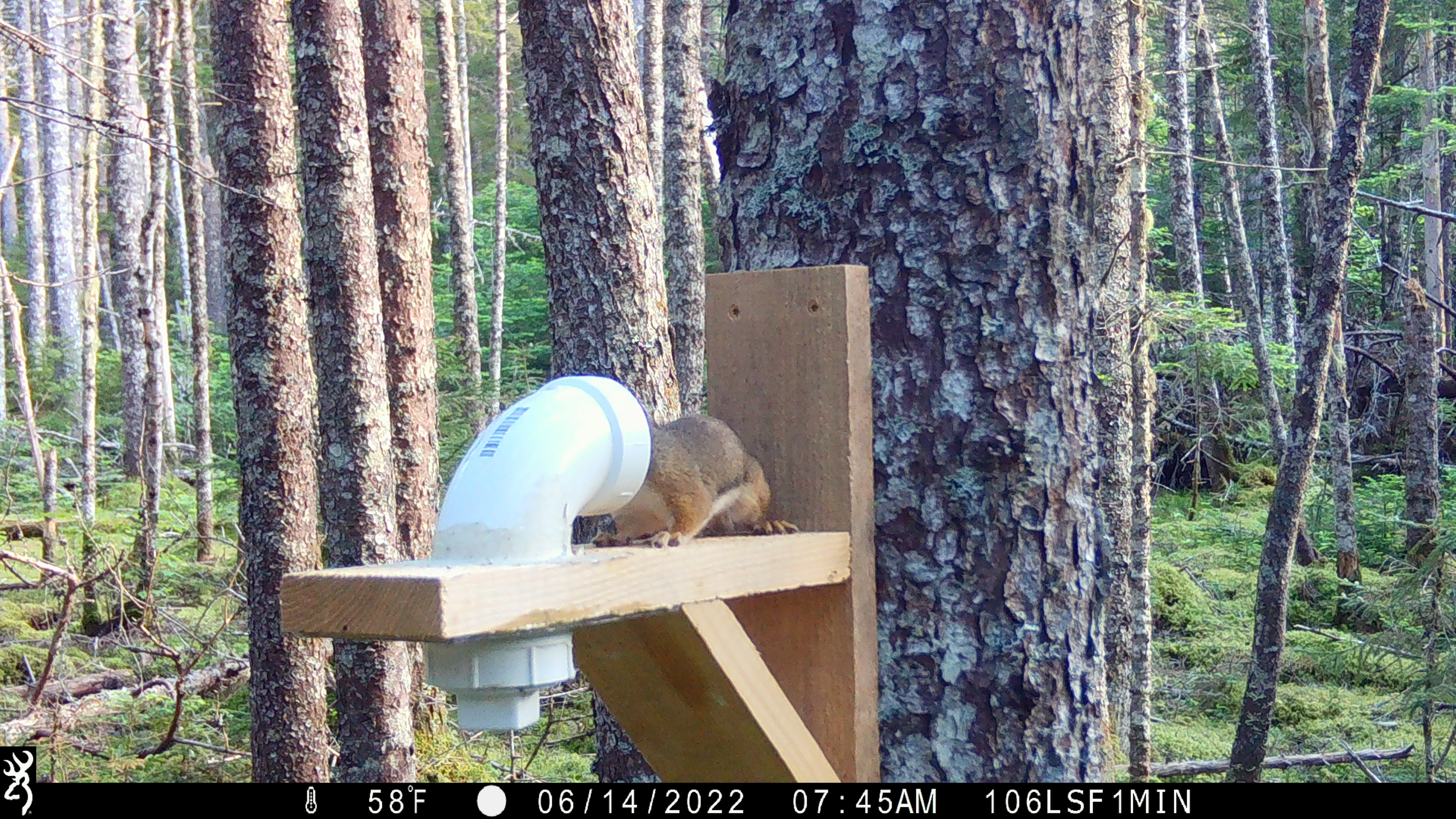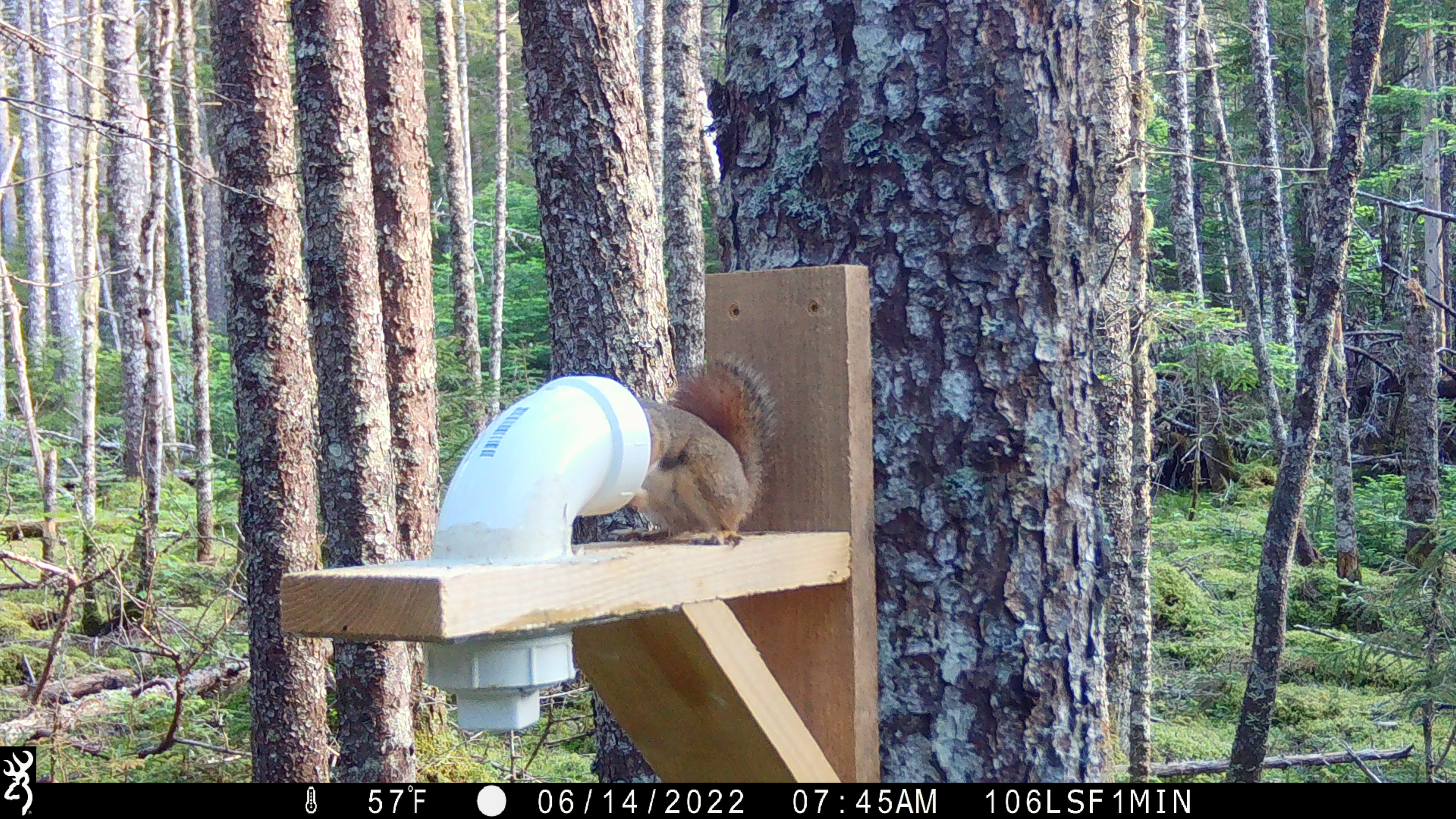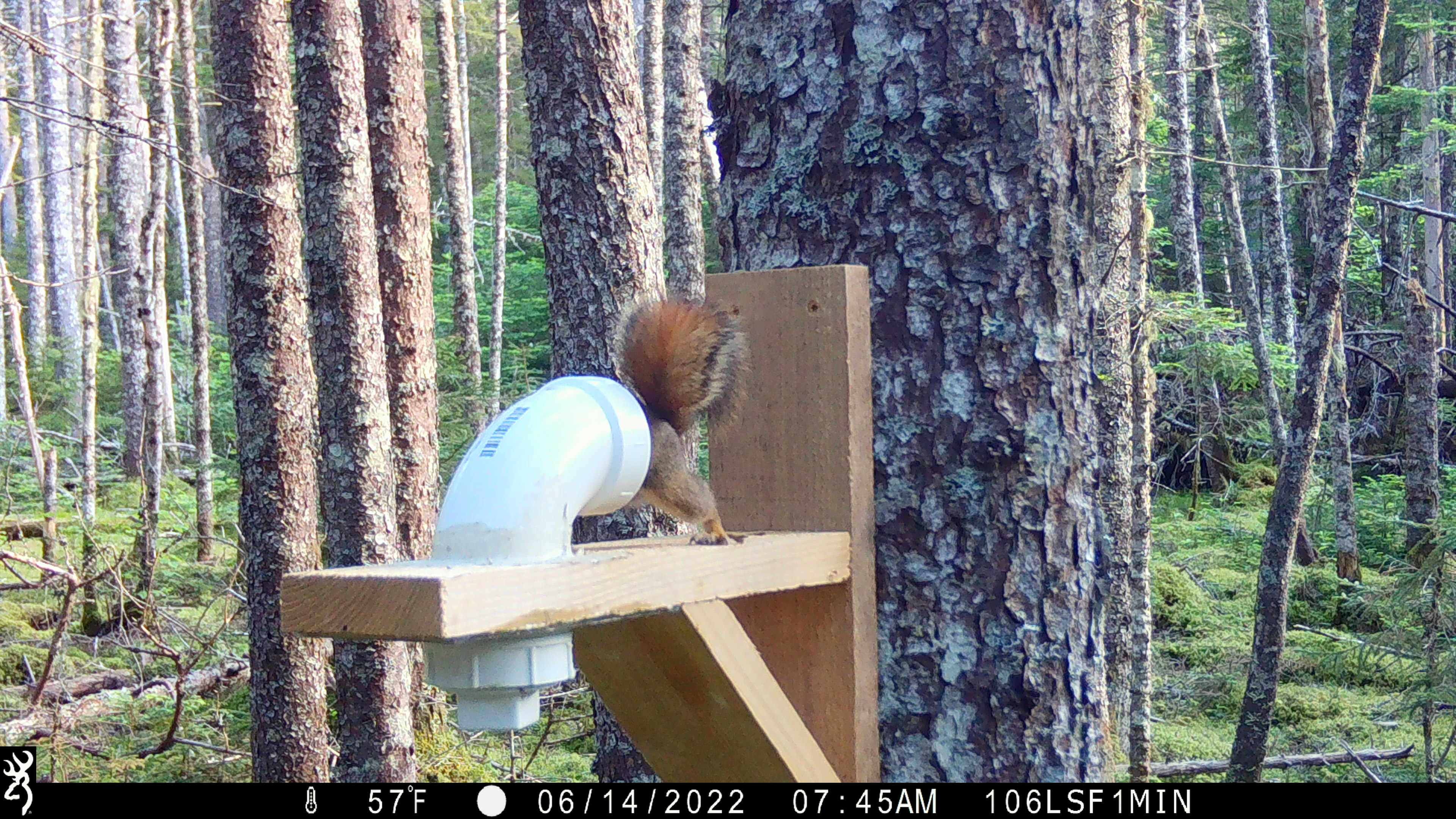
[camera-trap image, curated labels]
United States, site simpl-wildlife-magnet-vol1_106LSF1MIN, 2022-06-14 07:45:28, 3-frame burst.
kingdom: Animalia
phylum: Chordata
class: Mammalia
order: Rodentia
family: Sciuridae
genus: Tamiasciurus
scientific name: Tamiasciurus hudsonicus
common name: red squirrel